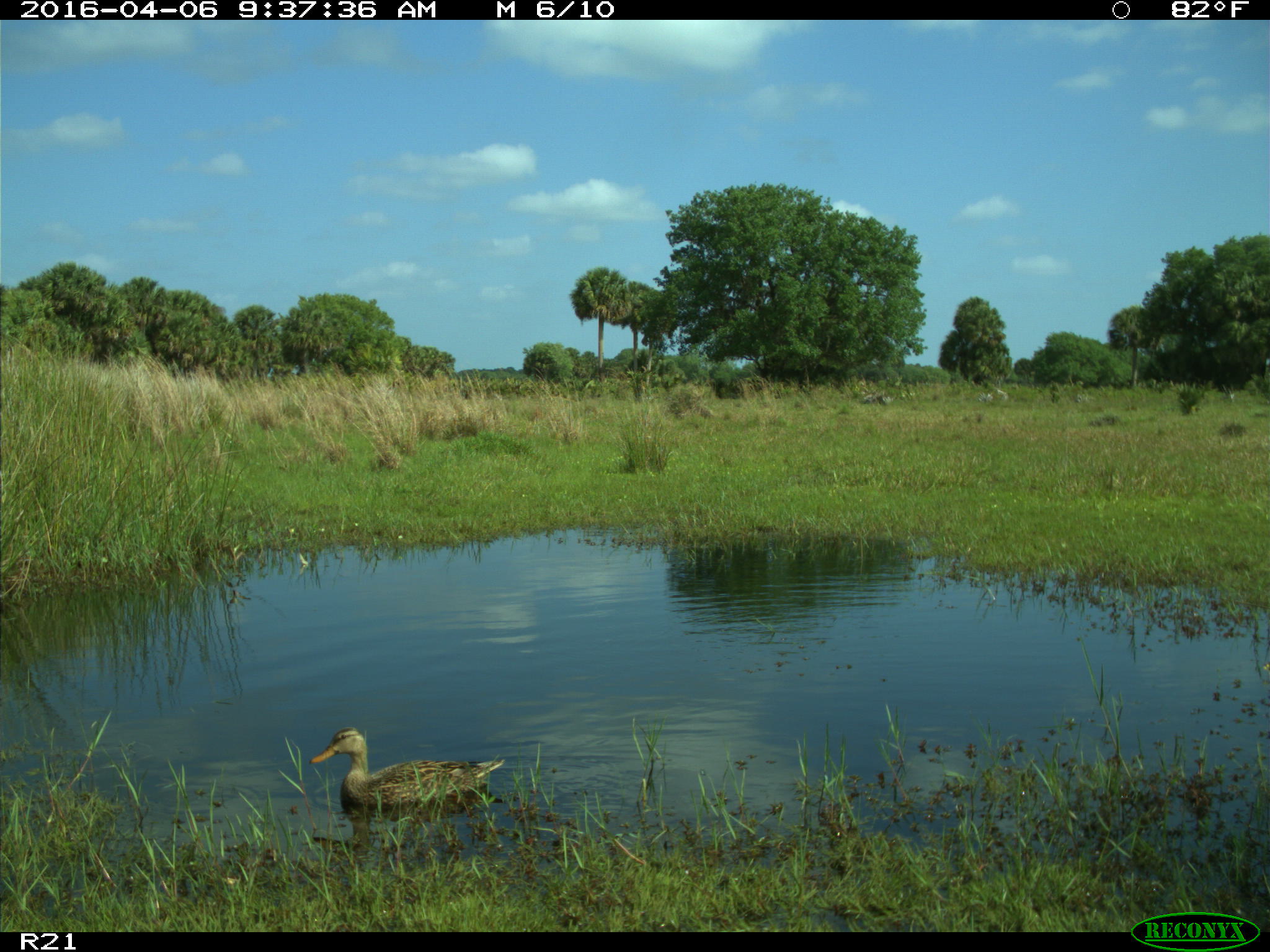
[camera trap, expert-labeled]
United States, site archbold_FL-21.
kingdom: Animalia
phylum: Chordata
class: Aves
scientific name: Aves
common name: birds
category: unidentified bird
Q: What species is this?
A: Unidentified bird (birds) (Aves).